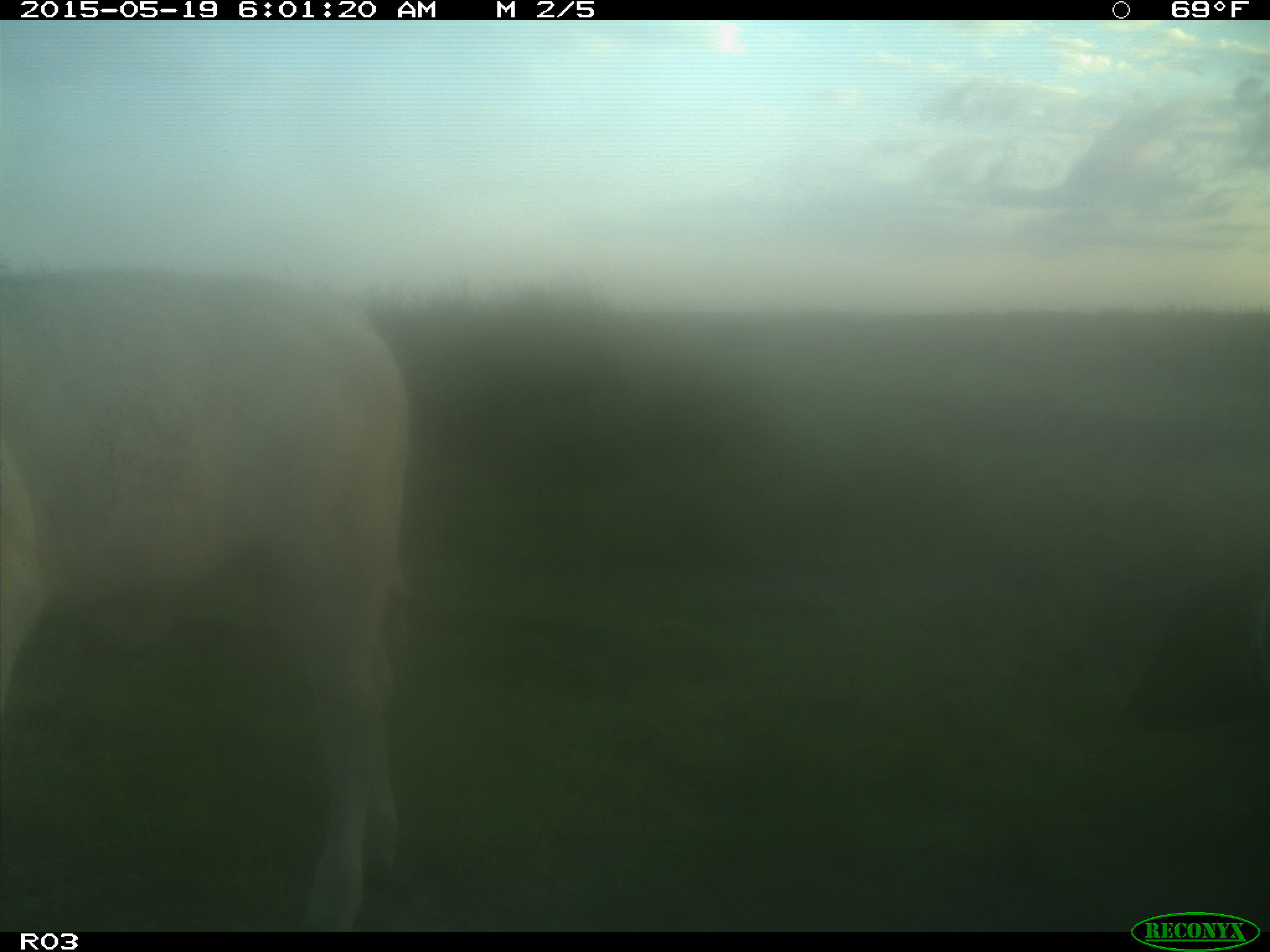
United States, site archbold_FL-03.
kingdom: Animalia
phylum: Chordata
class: Mammalia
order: Artiodactyla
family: Bovidae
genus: Bos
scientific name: Bos taurus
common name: domestic cow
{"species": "Bos taurus (domestic cow)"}